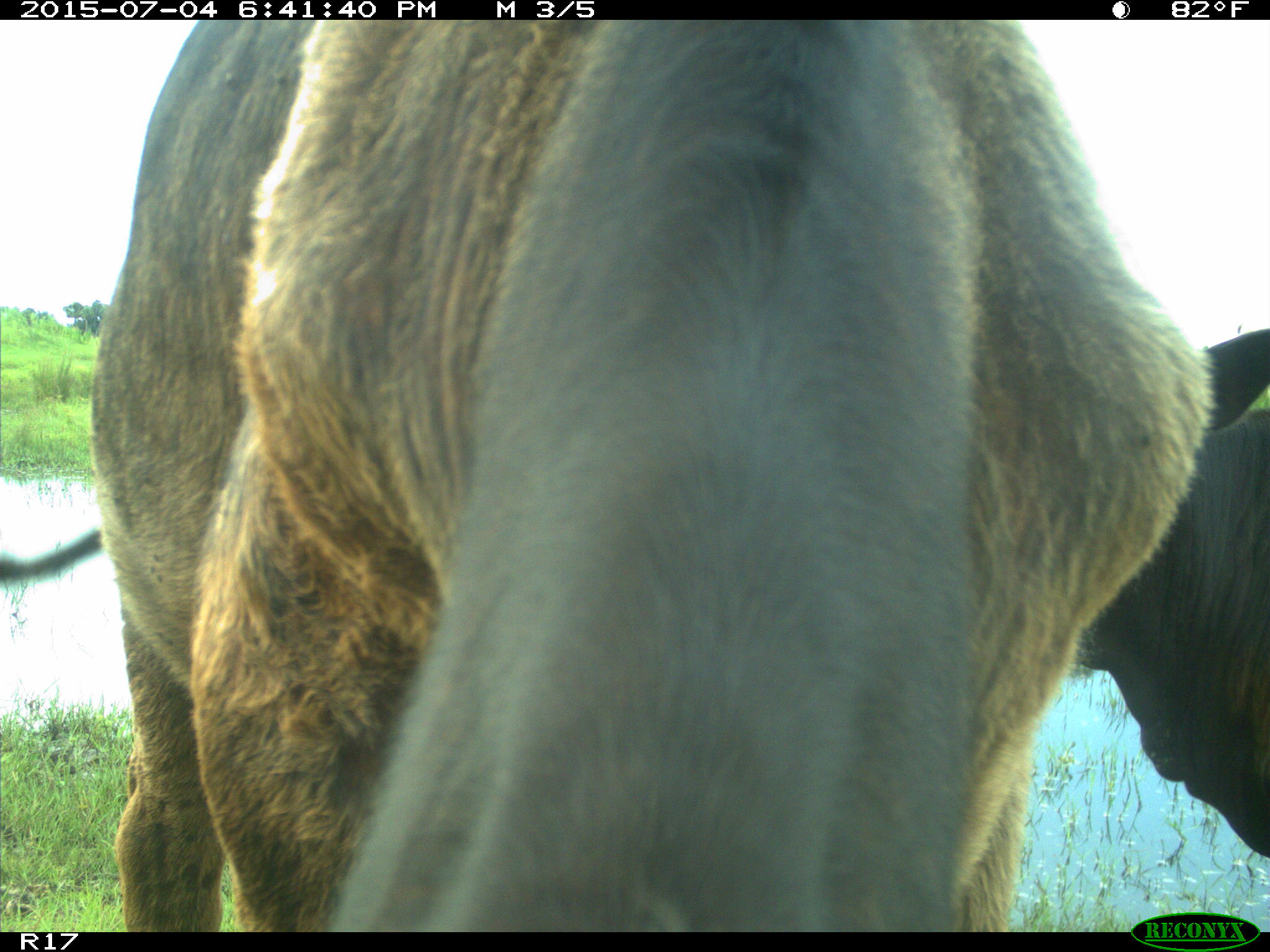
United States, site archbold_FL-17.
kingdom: Animalia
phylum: Chordata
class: Mammalia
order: Artiodactyla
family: Bovidae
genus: Bos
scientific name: Bos taurus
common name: domestic cow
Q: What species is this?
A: Bos taurus (domestic cow).